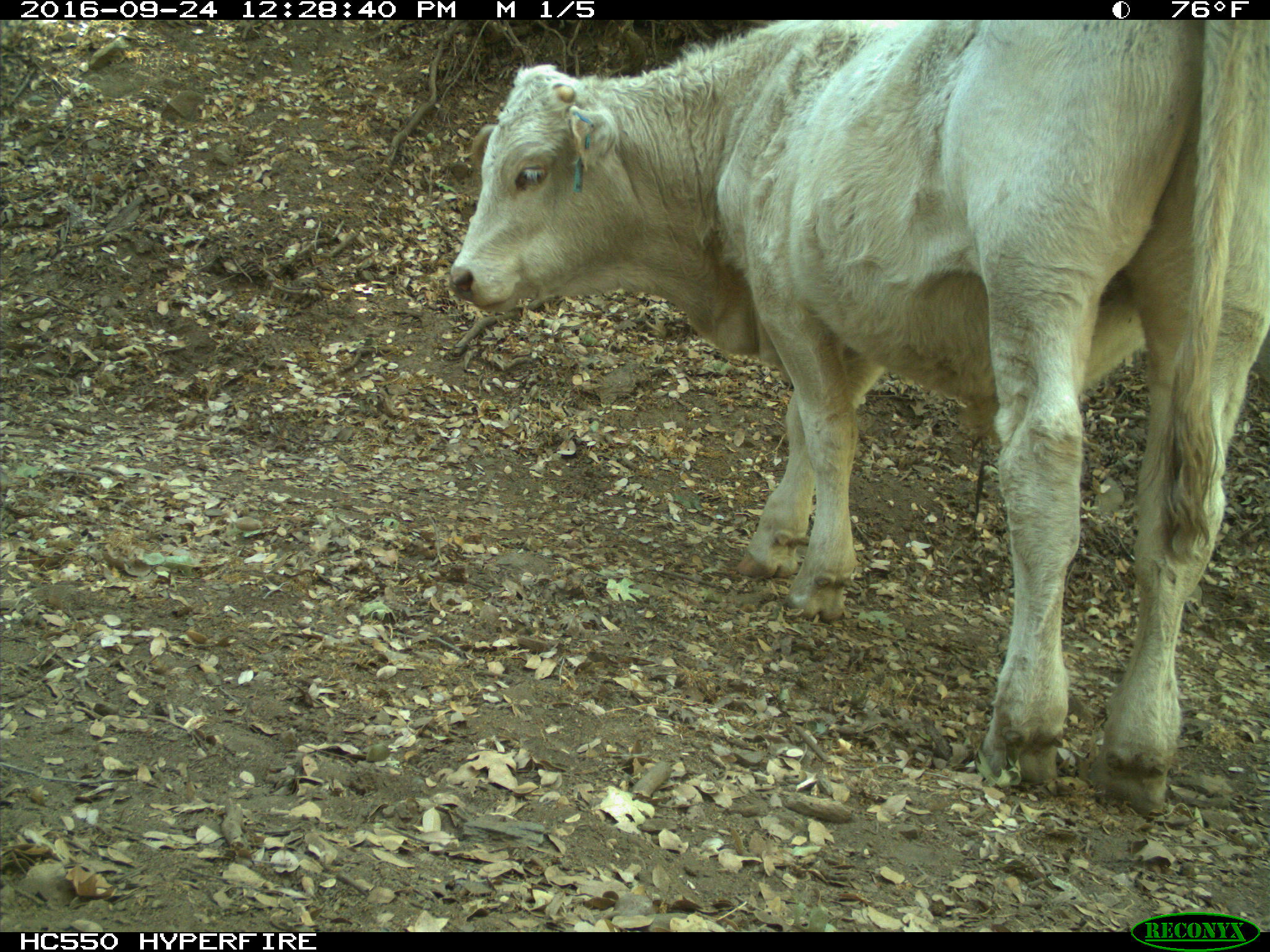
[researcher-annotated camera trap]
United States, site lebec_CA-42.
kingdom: Animalia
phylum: Chordata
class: Mammalia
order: Artiodactyla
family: Bovidae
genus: Bos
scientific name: Bos taurus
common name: domestic cow